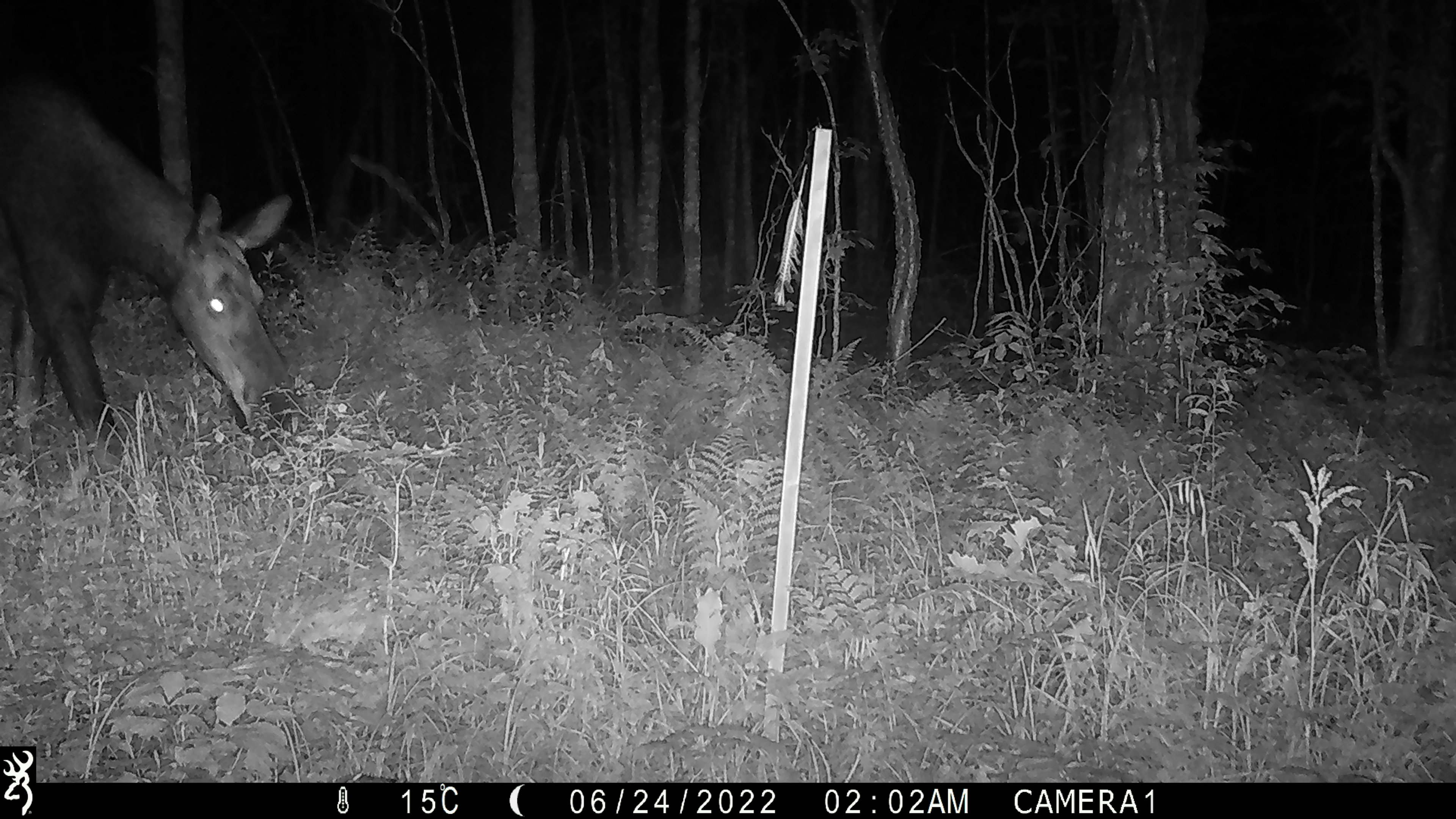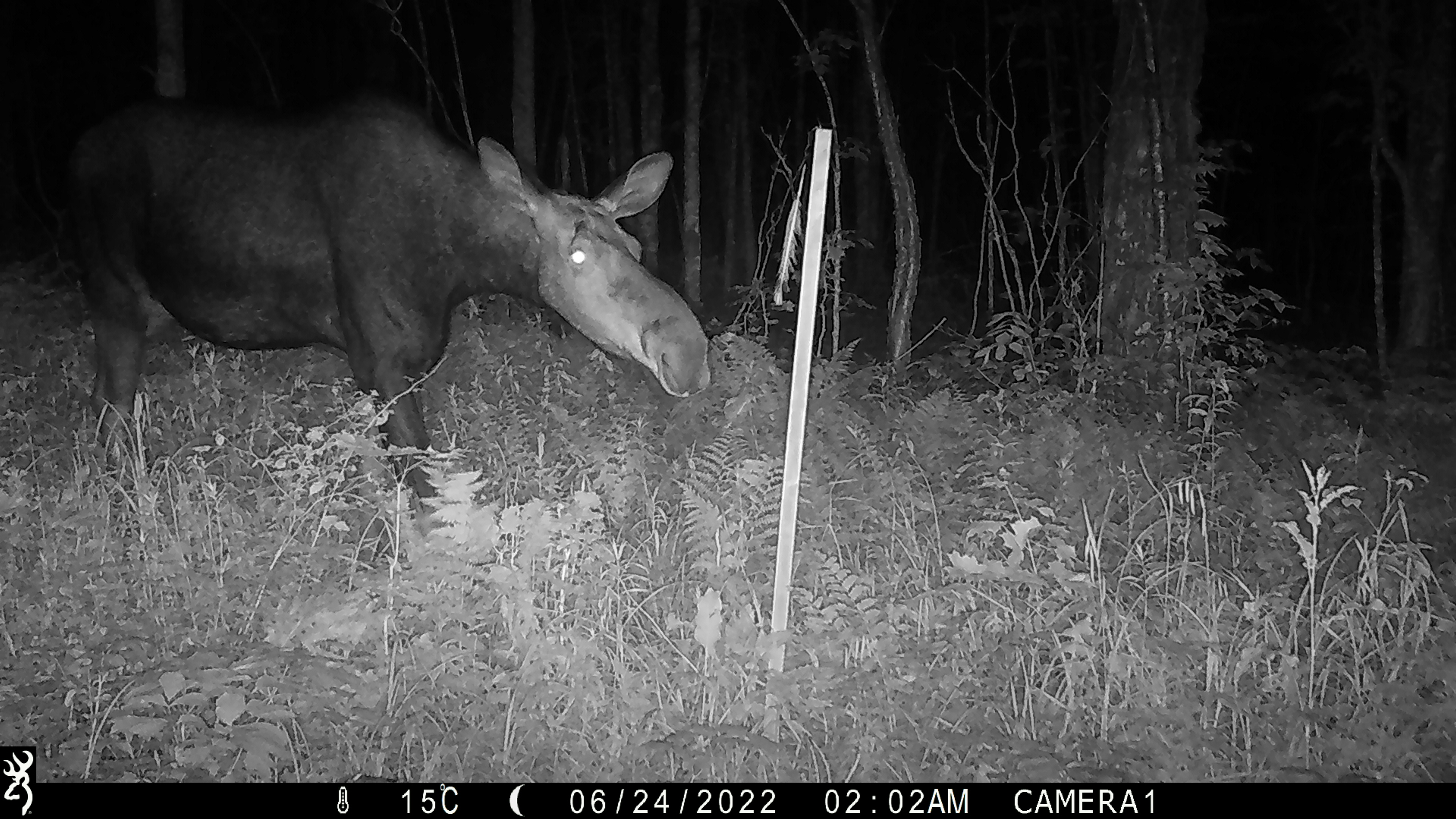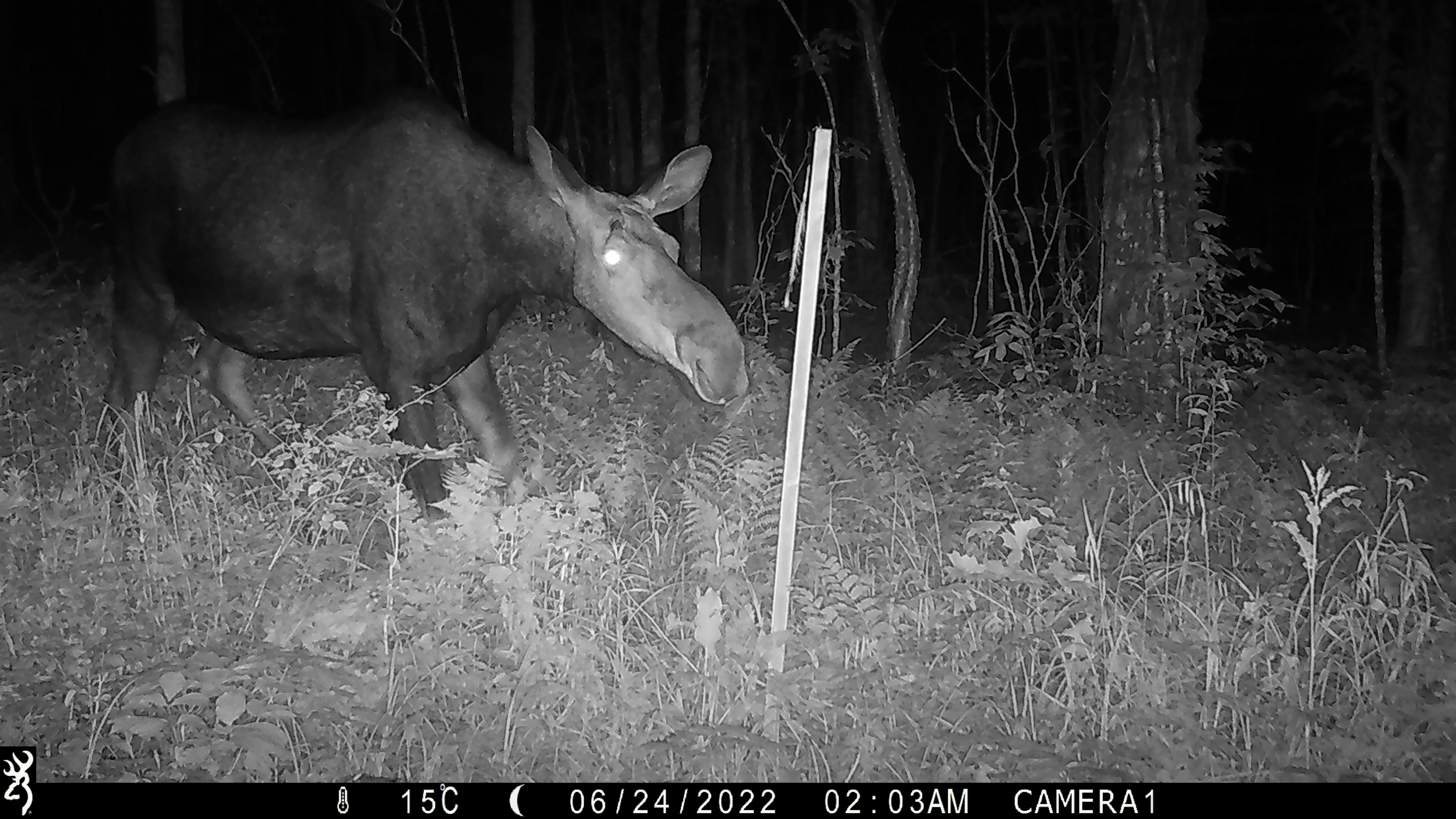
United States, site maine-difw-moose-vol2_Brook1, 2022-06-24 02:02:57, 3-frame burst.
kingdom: Animalia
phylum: Chordata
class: Mammalia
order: Artiodactyla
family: Cervidae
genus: Alces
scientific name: Alces alces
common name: moose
Moose (Alces alces).